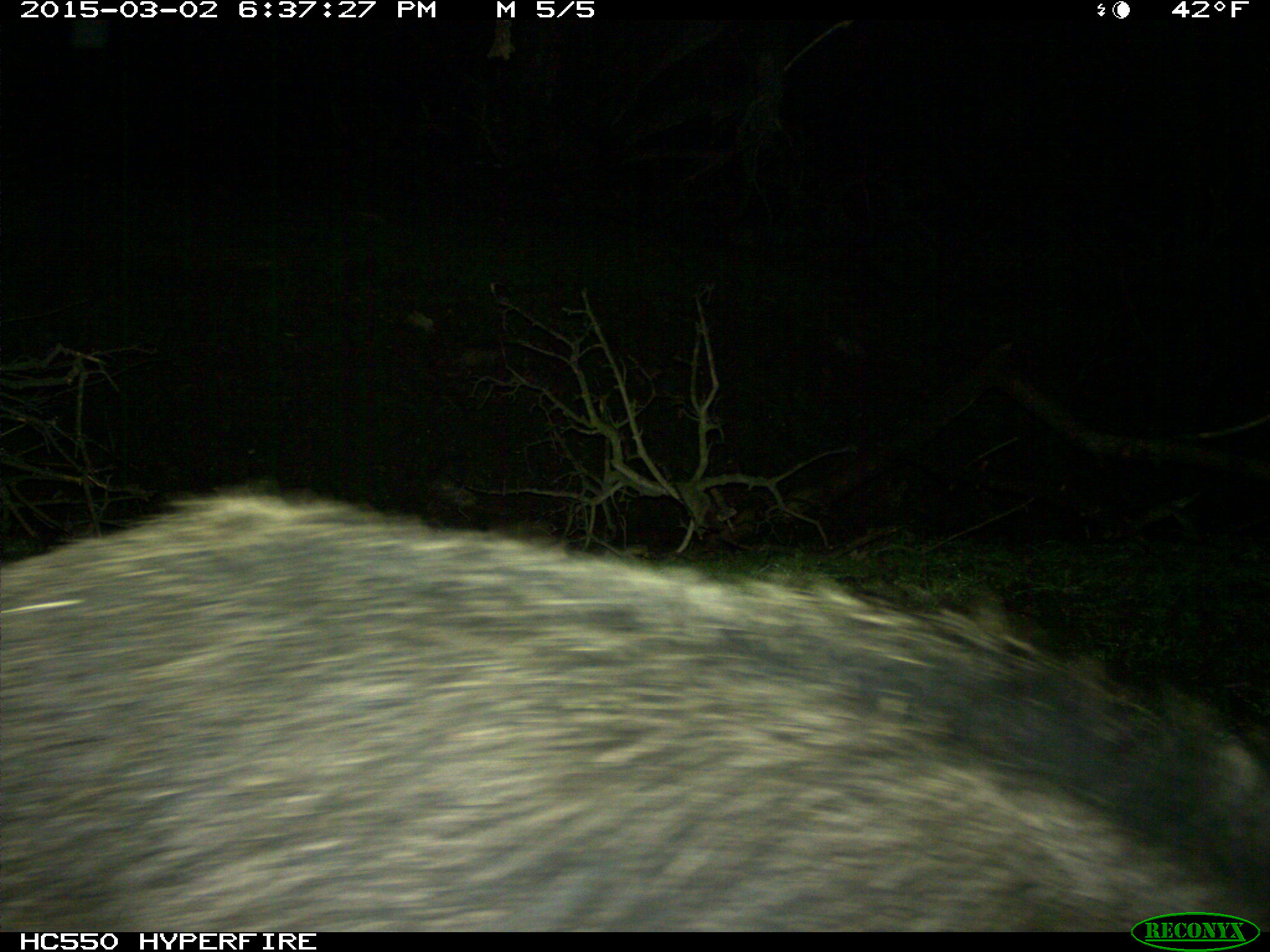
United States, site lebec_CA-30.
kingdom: Animalia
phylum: Chordata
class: Mammalia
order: Artiodactyla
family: Suidae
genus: Sus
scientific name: Sus scrofa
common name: wild boar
Sus scrofa (wild boar).